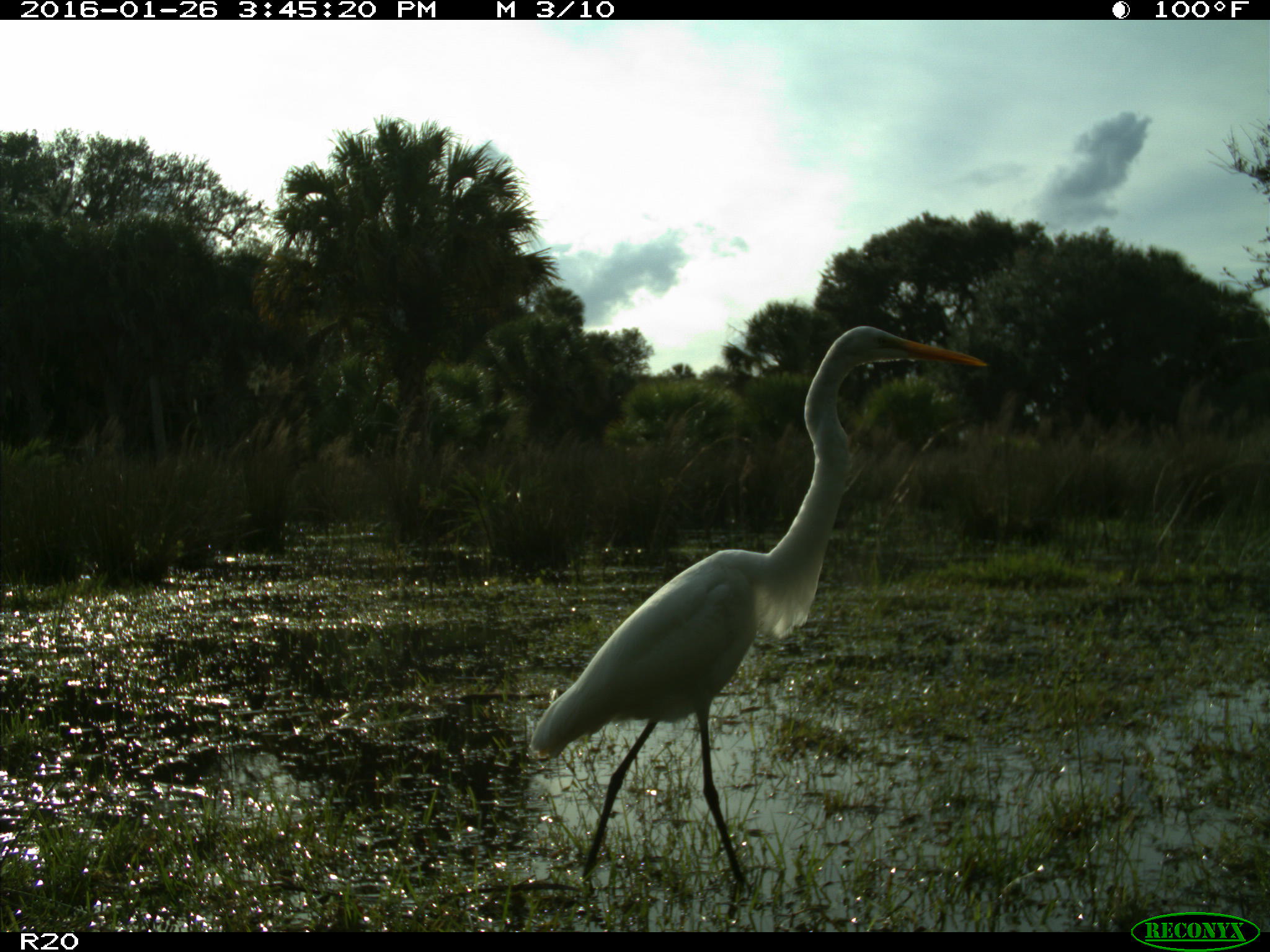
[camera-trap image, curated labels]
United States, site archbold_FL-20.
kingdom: Animalia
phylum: Chordata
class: Aves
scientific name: Aves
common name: birds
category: unidentified bird